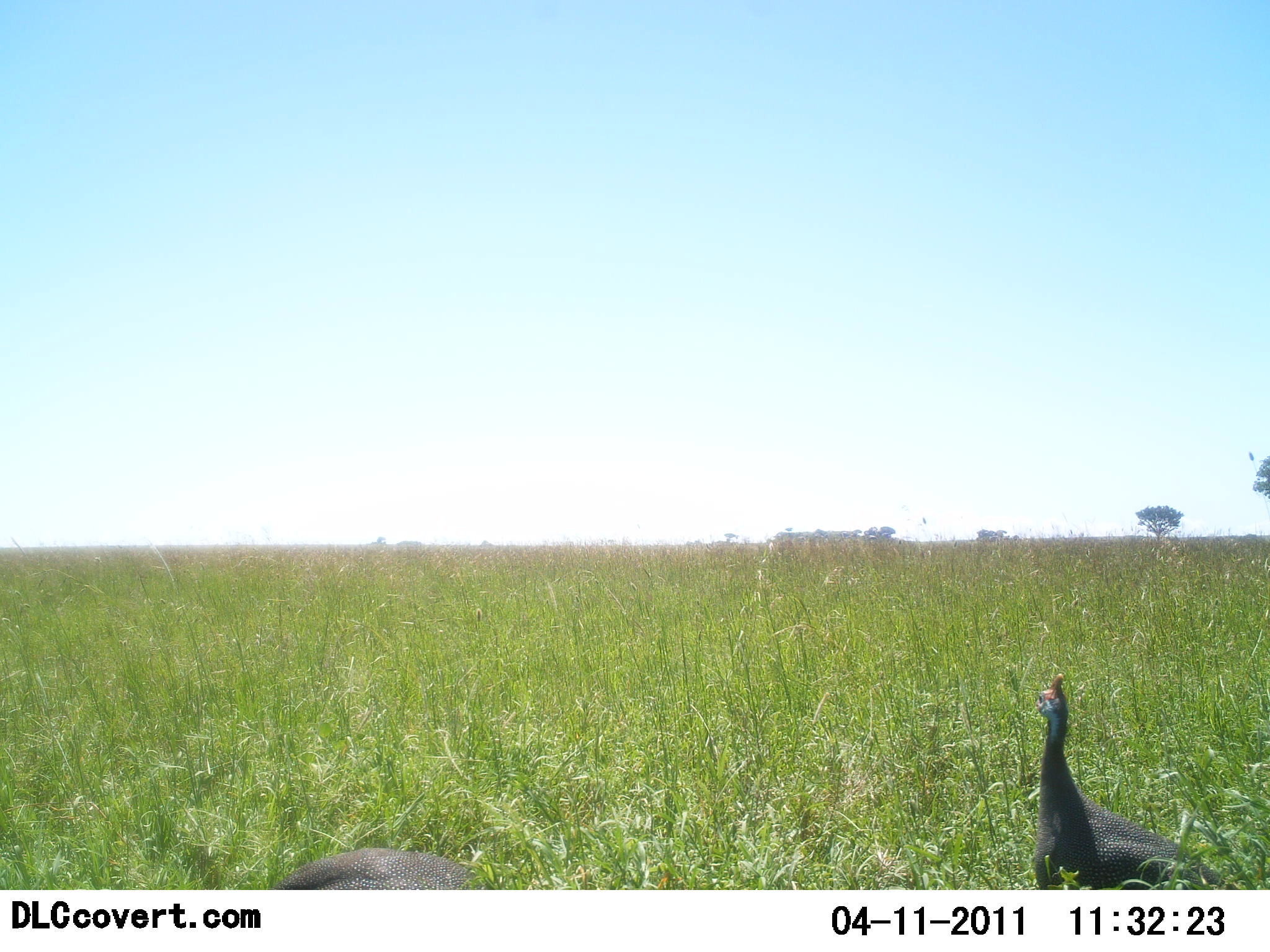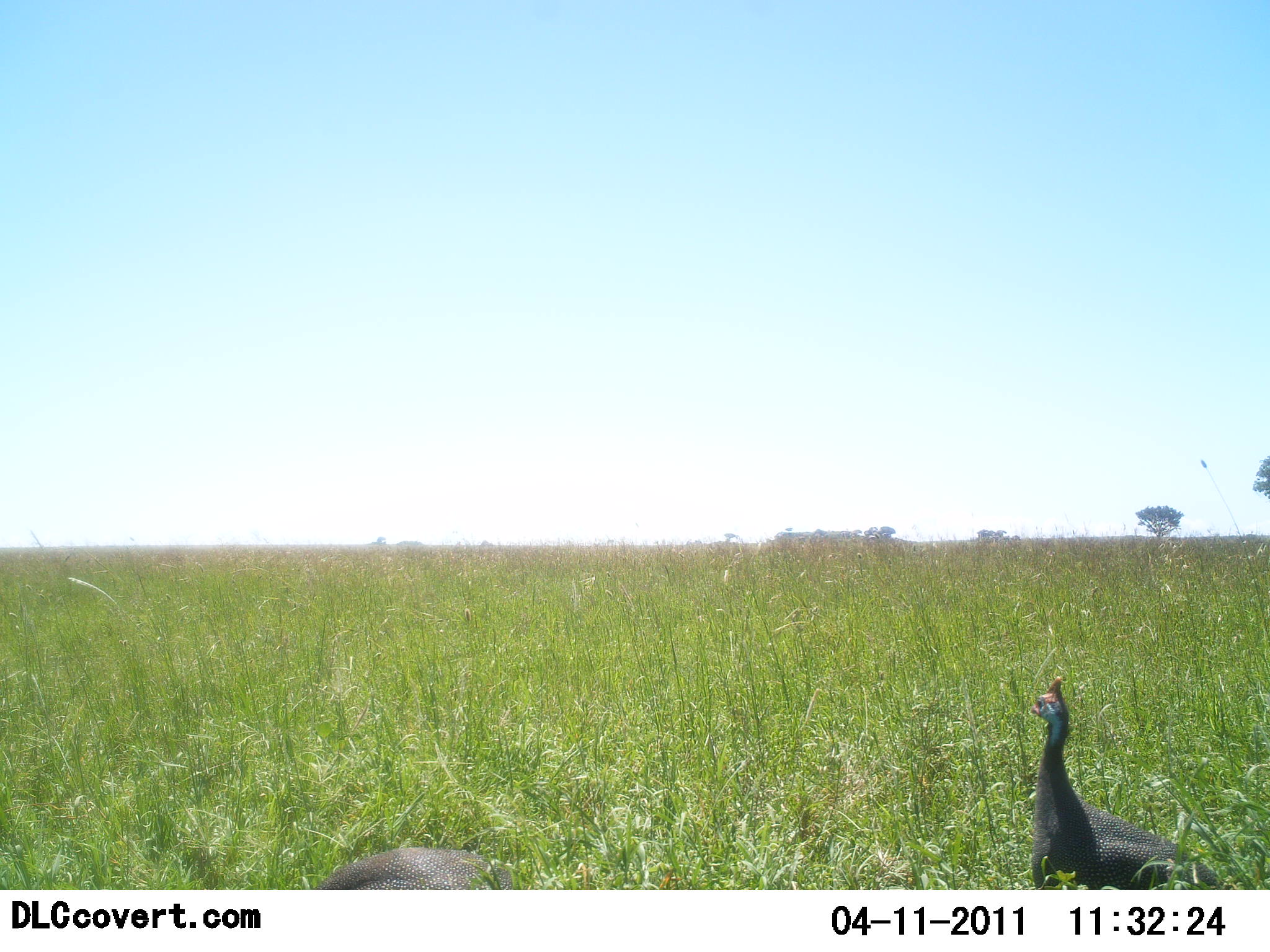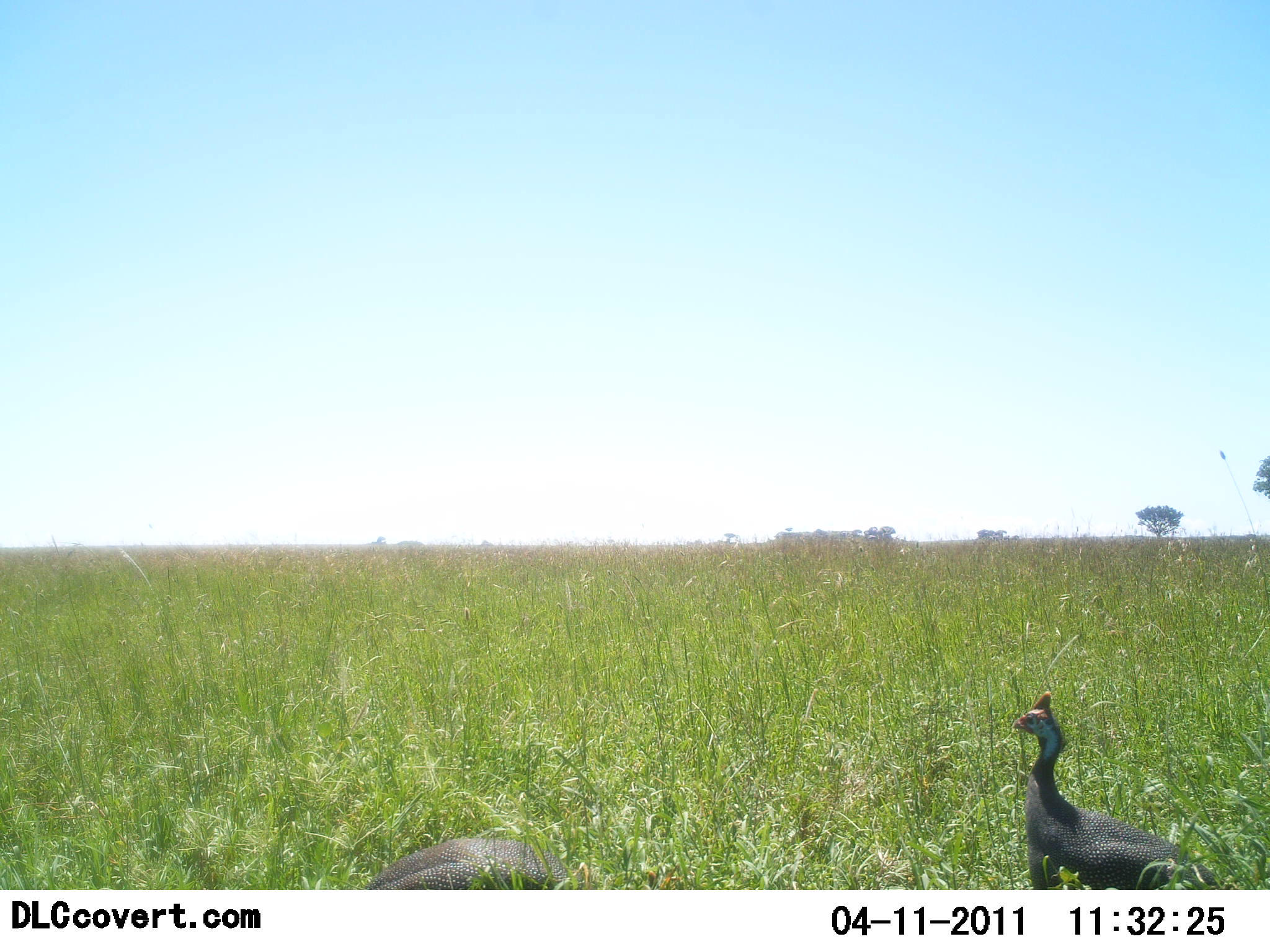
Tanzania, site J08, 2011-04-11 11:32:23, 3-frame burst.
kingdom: Animalia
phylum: Chordata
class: Aves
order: Galliformes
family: Numididae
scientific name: Numididae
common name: guinea fowl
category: guineafowl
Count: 2.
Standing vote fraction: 80%.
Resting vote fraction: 10%.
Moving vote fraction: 40%.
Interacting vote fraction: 0%.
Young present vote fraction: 0%.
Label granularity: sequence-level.